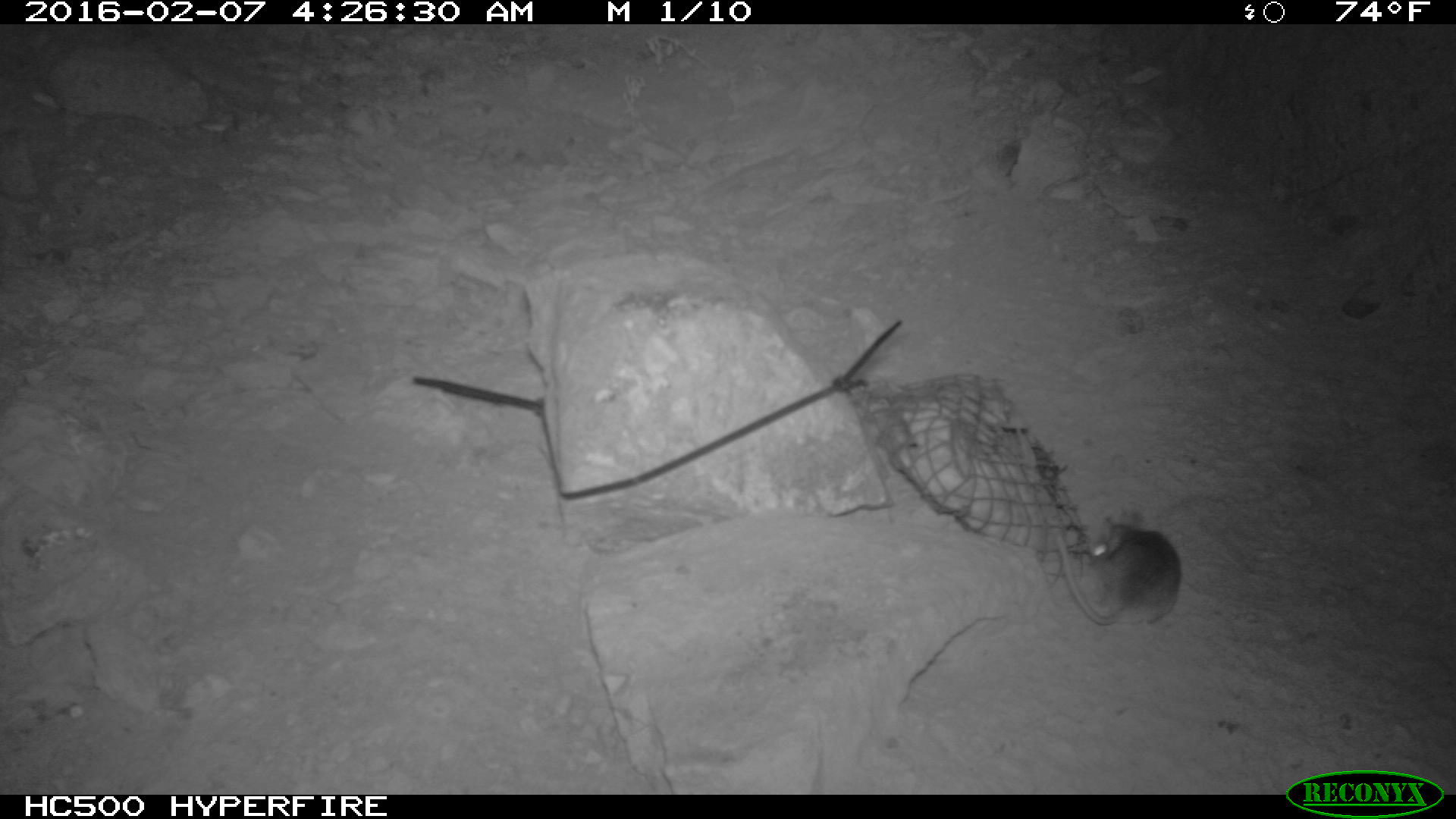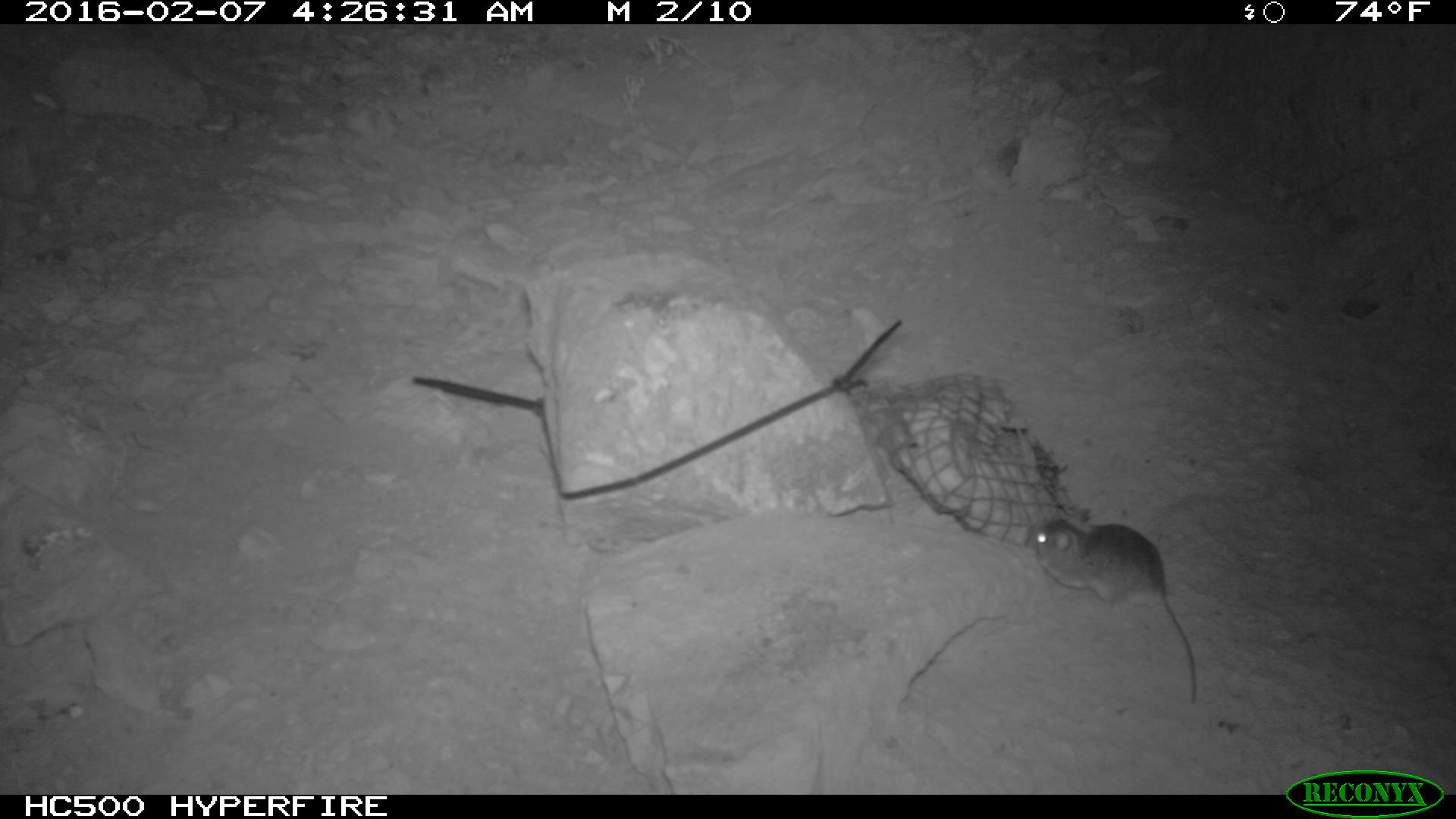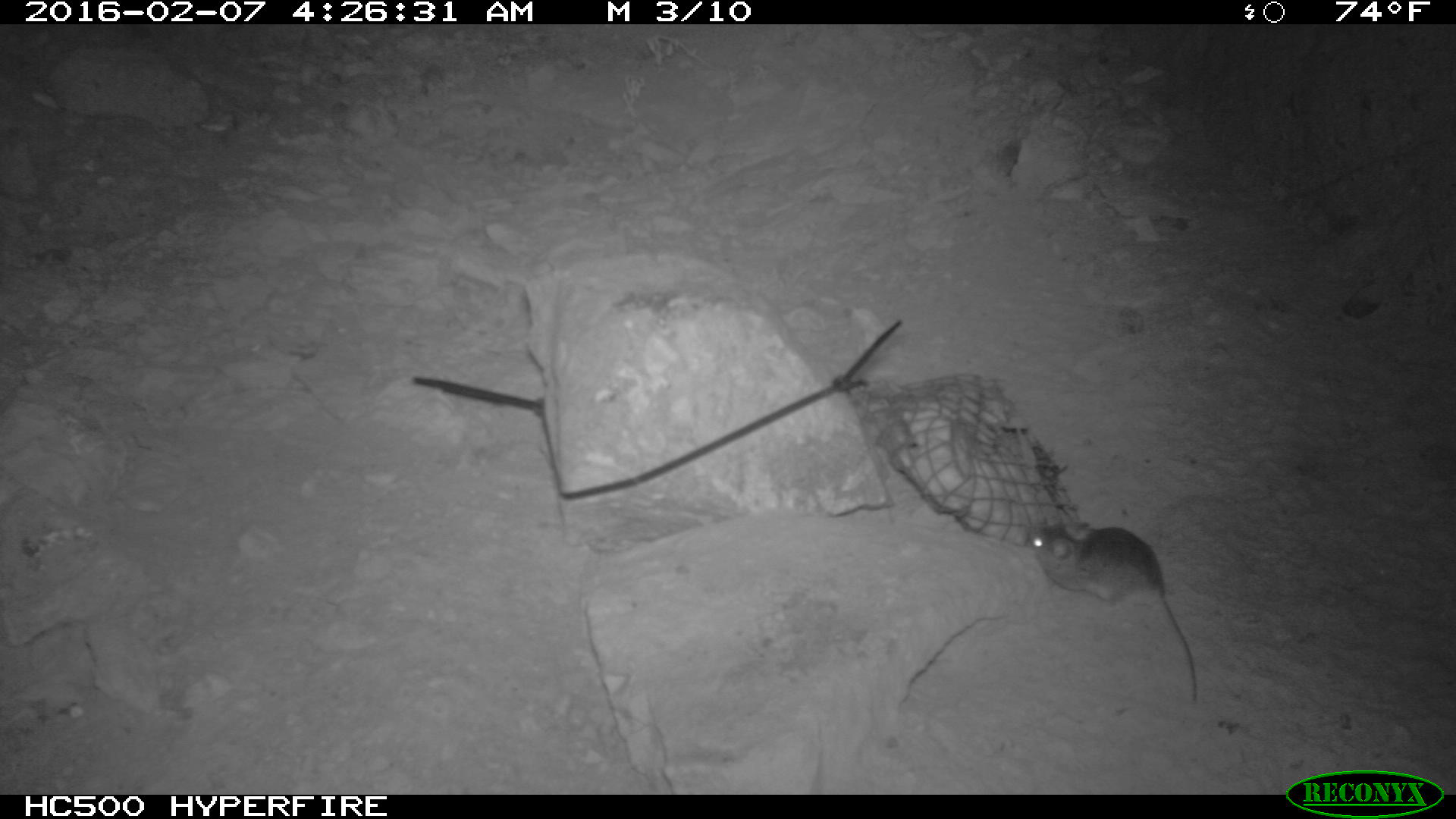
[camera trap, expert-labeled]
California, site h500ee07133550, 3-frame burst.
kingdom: Animalia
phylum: Chordata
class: Mammalia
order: Rodentia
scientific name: Rodentia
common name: rodent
Rodent (Rodentia).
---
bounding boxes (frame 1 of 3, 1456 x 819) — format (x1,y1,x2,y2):
rodent: (1056,510,1181,638)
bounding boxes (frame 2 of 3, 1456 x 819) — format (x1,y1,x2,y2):
rodent: (1025,515,1197,704)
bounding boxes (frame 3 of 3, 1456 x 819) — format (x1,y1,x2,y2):
rodent: (1026,519,1197,704)